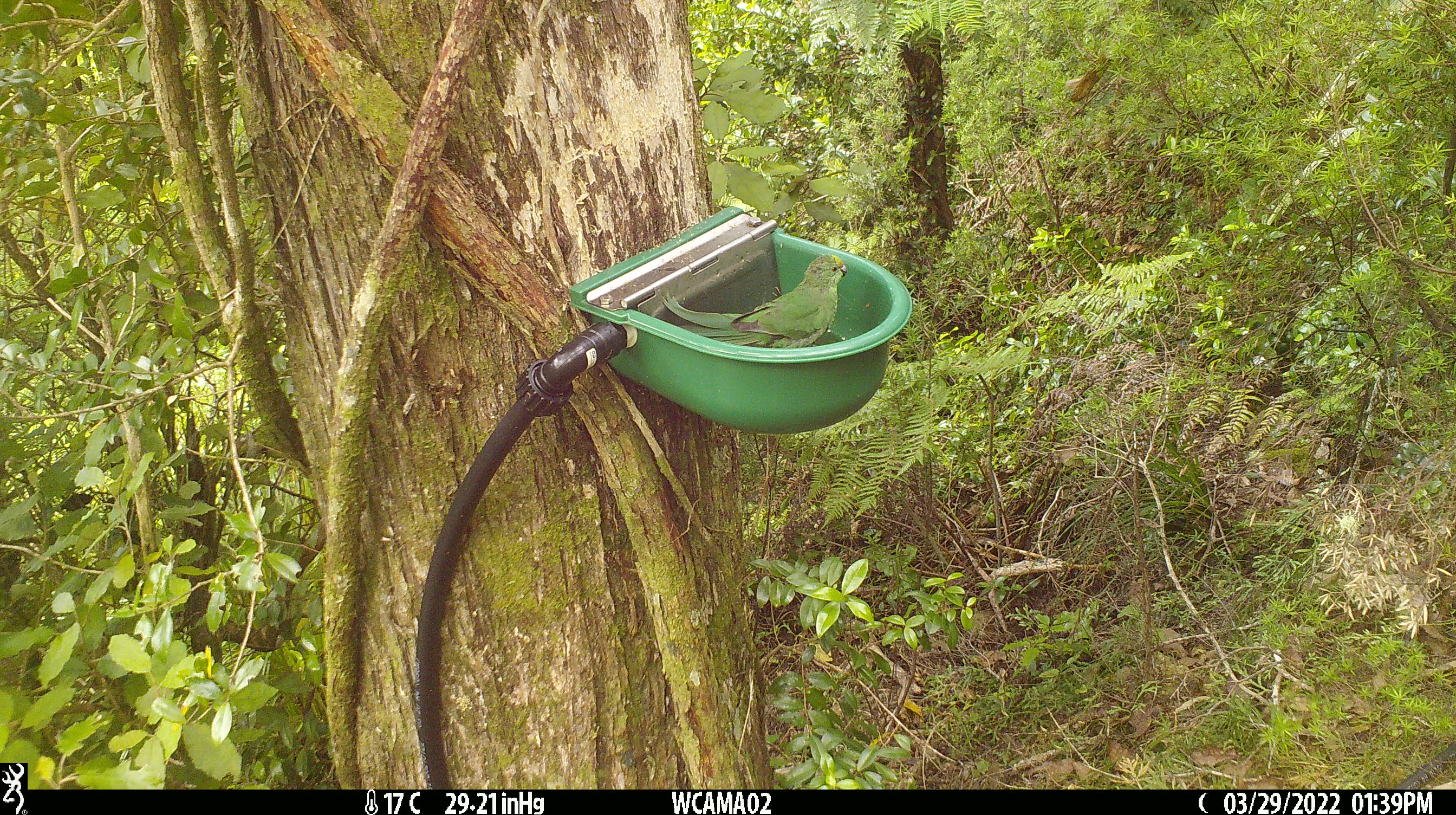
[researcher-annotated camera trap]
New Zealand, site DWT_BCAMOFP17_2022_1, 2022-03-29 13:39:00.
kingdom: Animalia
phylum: Chordata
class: Aves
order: Psittaciformes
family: Psittaculidae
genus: Cyanoramphus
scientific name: Cyanoramphus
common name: parakeet